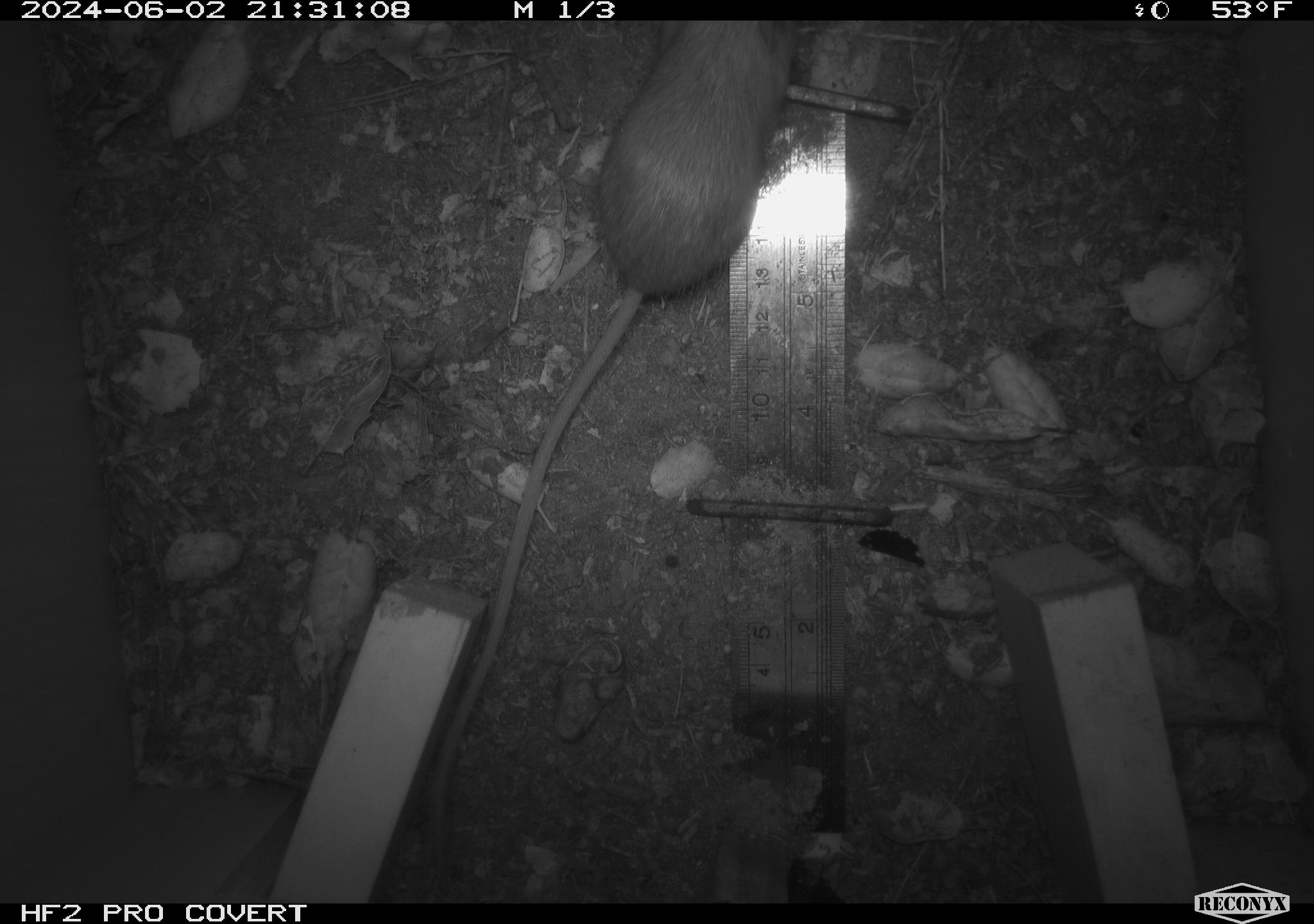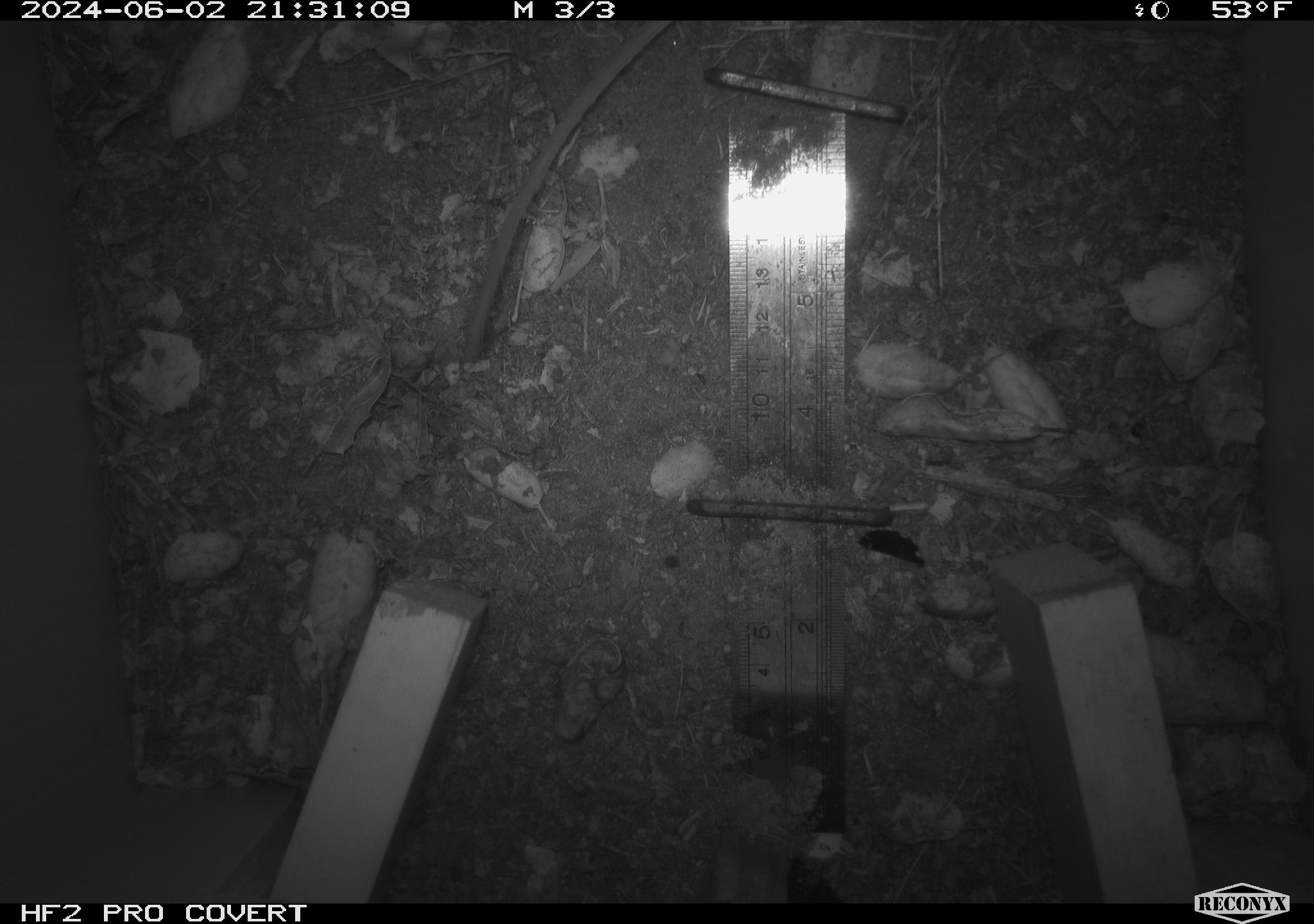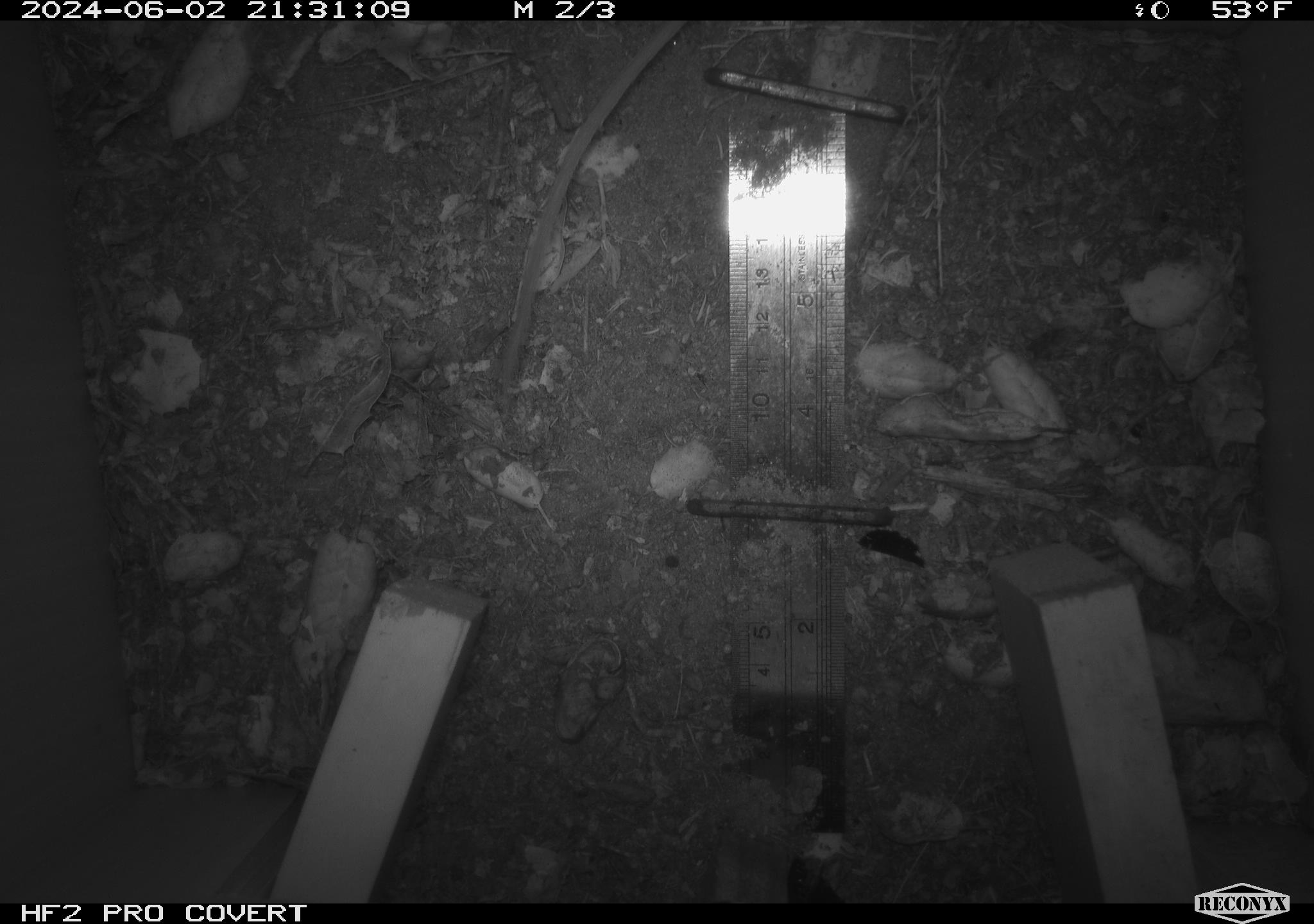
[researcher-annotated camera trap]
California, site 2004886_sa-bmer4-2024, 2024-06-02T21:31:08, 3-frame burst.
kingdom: Animalia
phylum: Chordata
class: Mammalia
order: Rodentia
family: Heteromyidae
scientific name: Heteromyidae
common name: kangaroo rats and pocket mice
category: heteromyidae family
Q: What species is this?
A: Heteromyidae family (kangaroo rats and pocket mice) (Heteromyidae).